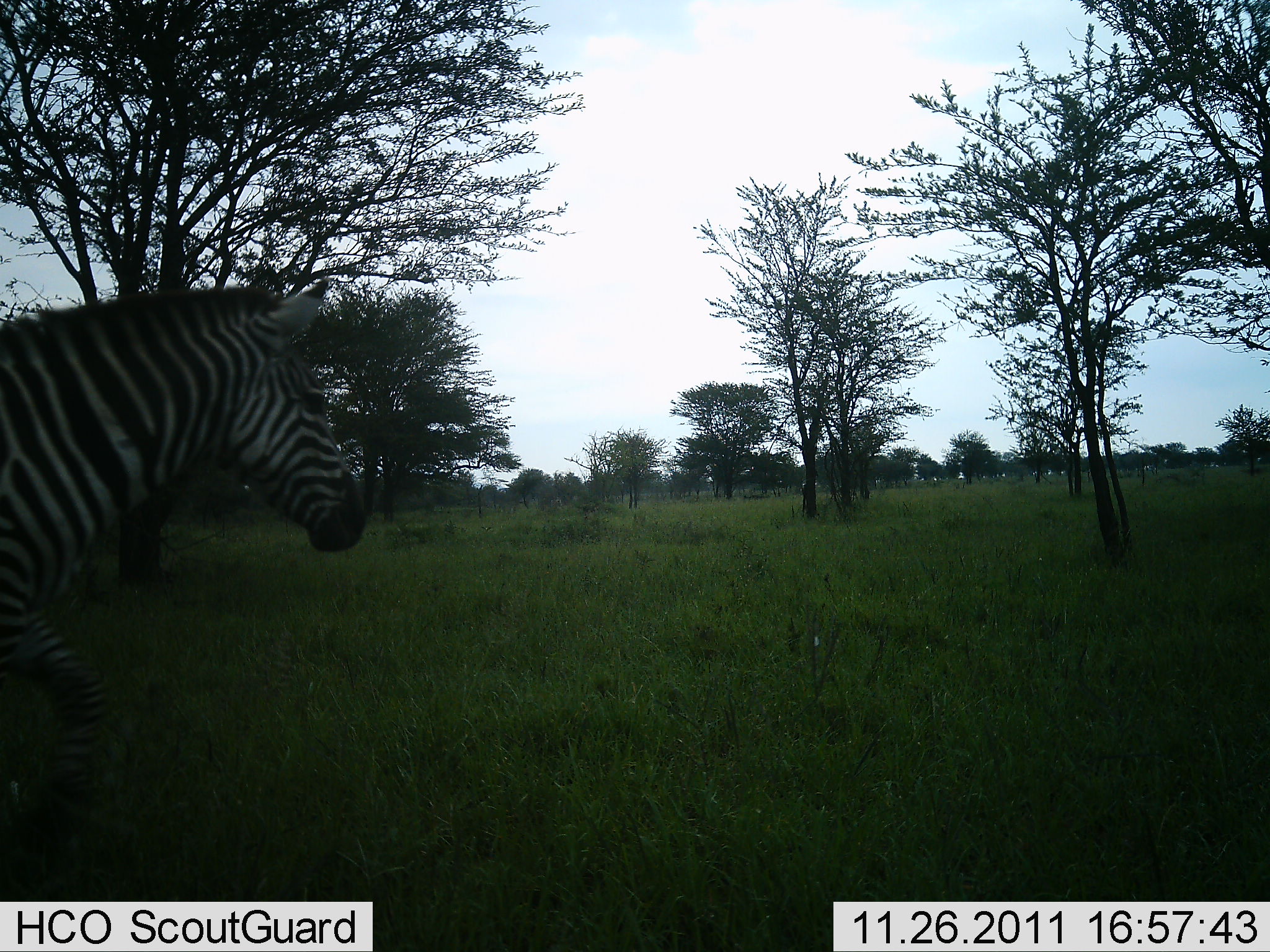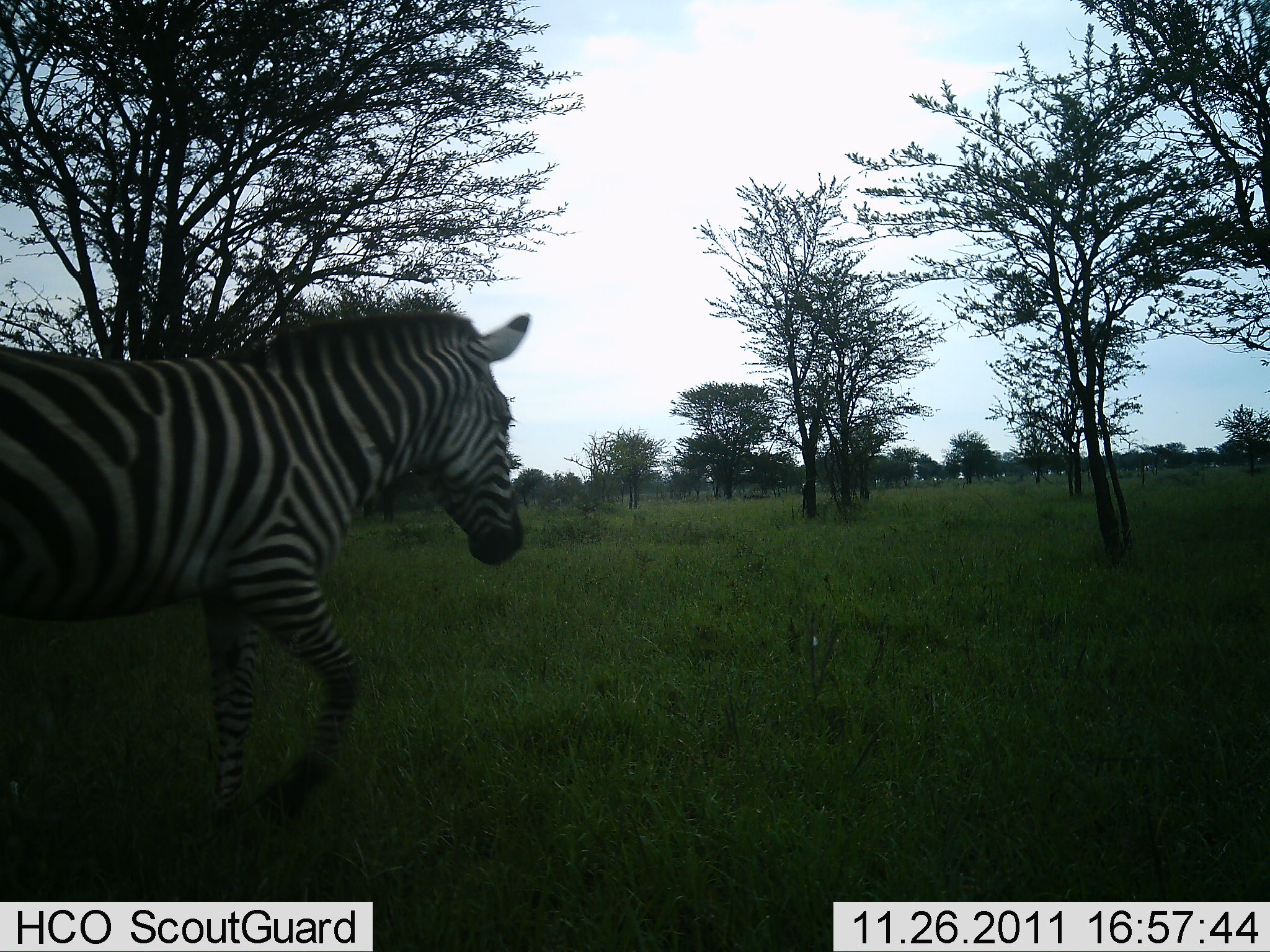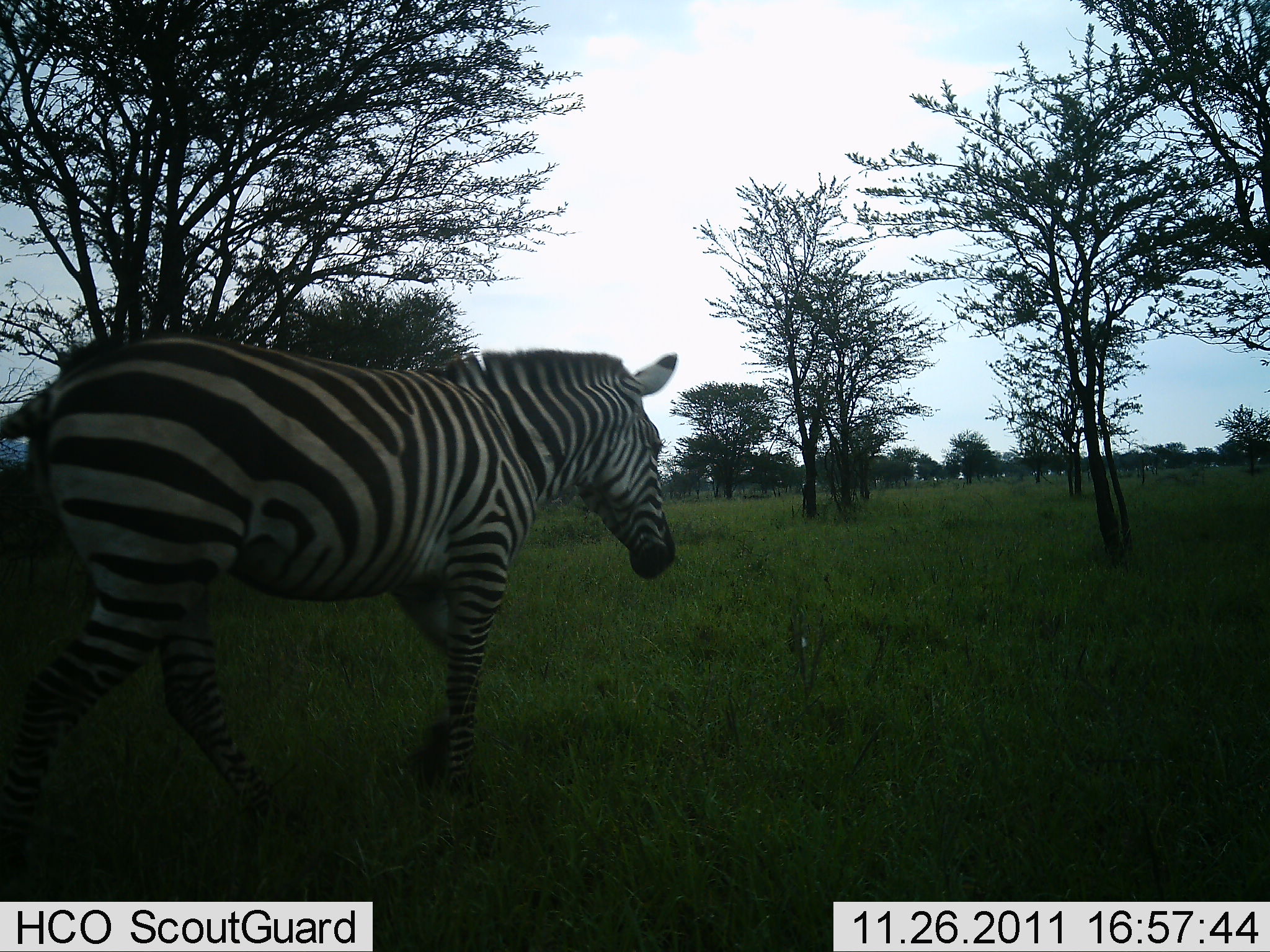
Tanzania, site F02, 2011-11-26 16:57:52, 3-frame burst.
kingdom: Animalia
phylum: Chordata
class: Mammalia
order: Perissodactyla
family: Equidae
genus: Equus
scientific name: Equus quagga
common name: plains zebra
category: zebra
Zebra (plains zebra) (Equus quagga), count 1. Behavior (volunteer vote fractions): standing 0%, resting 0%, moving 100%, interacting 0%. Young present (vote fraction): 0%. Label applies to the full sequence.